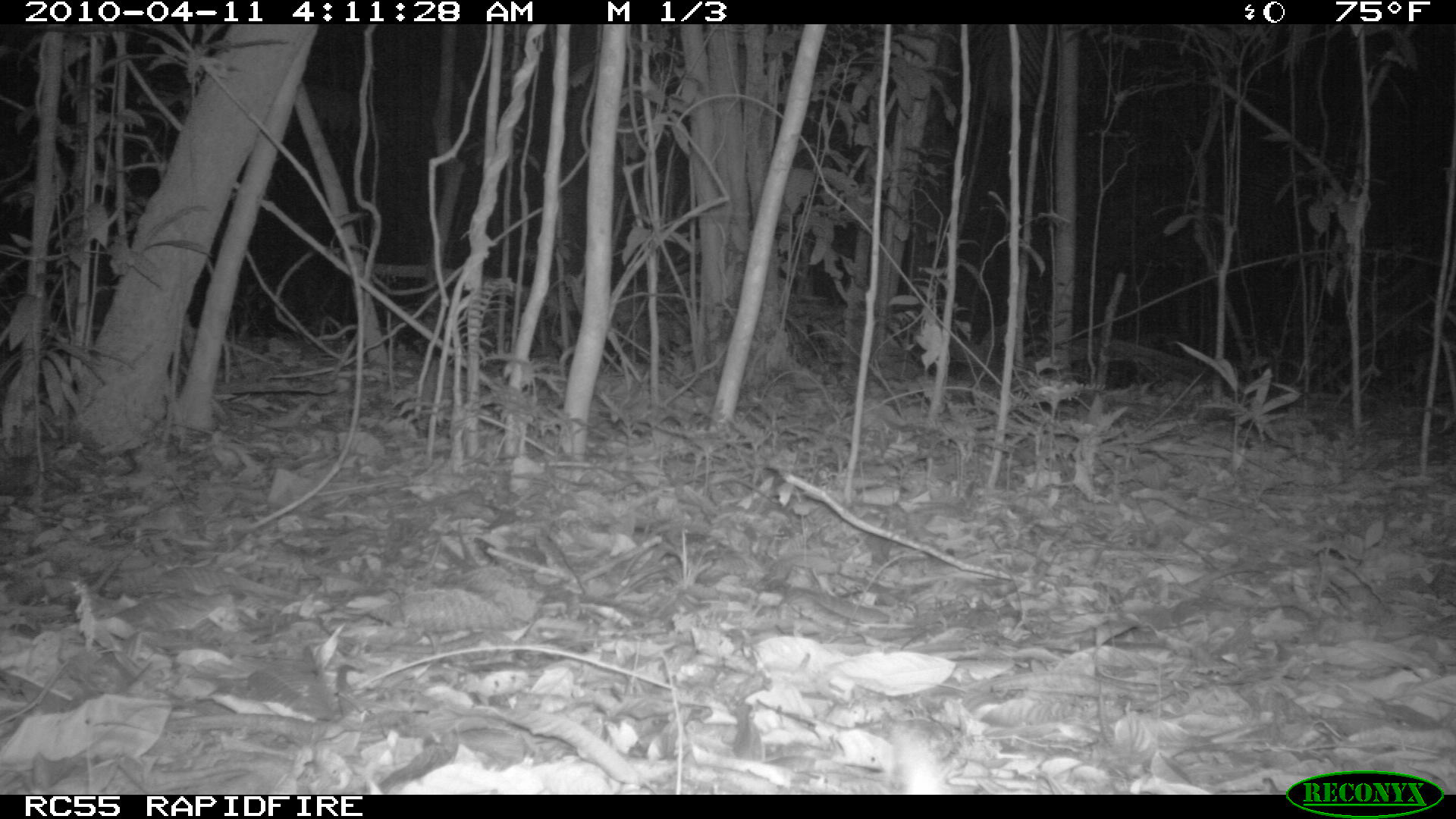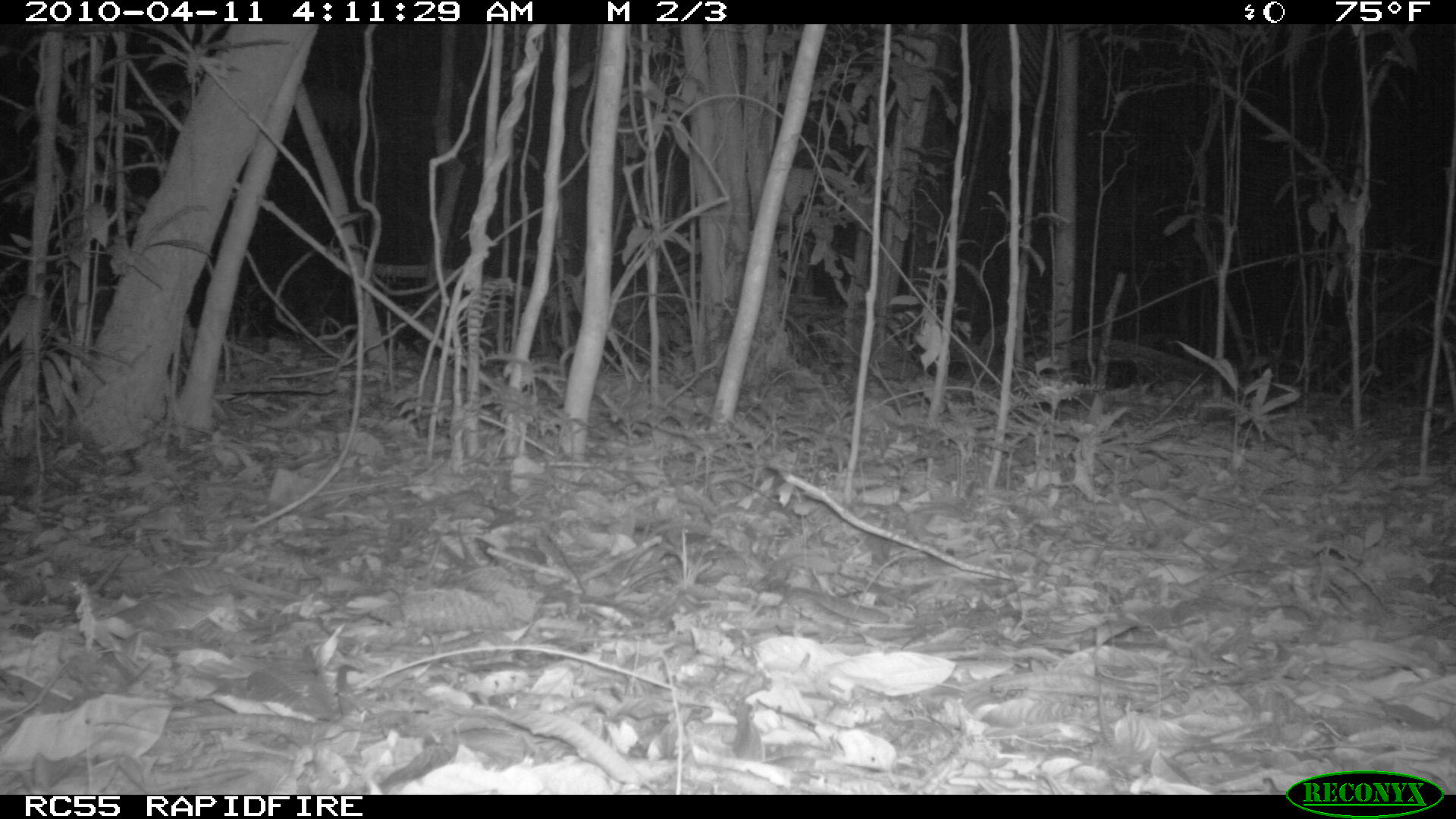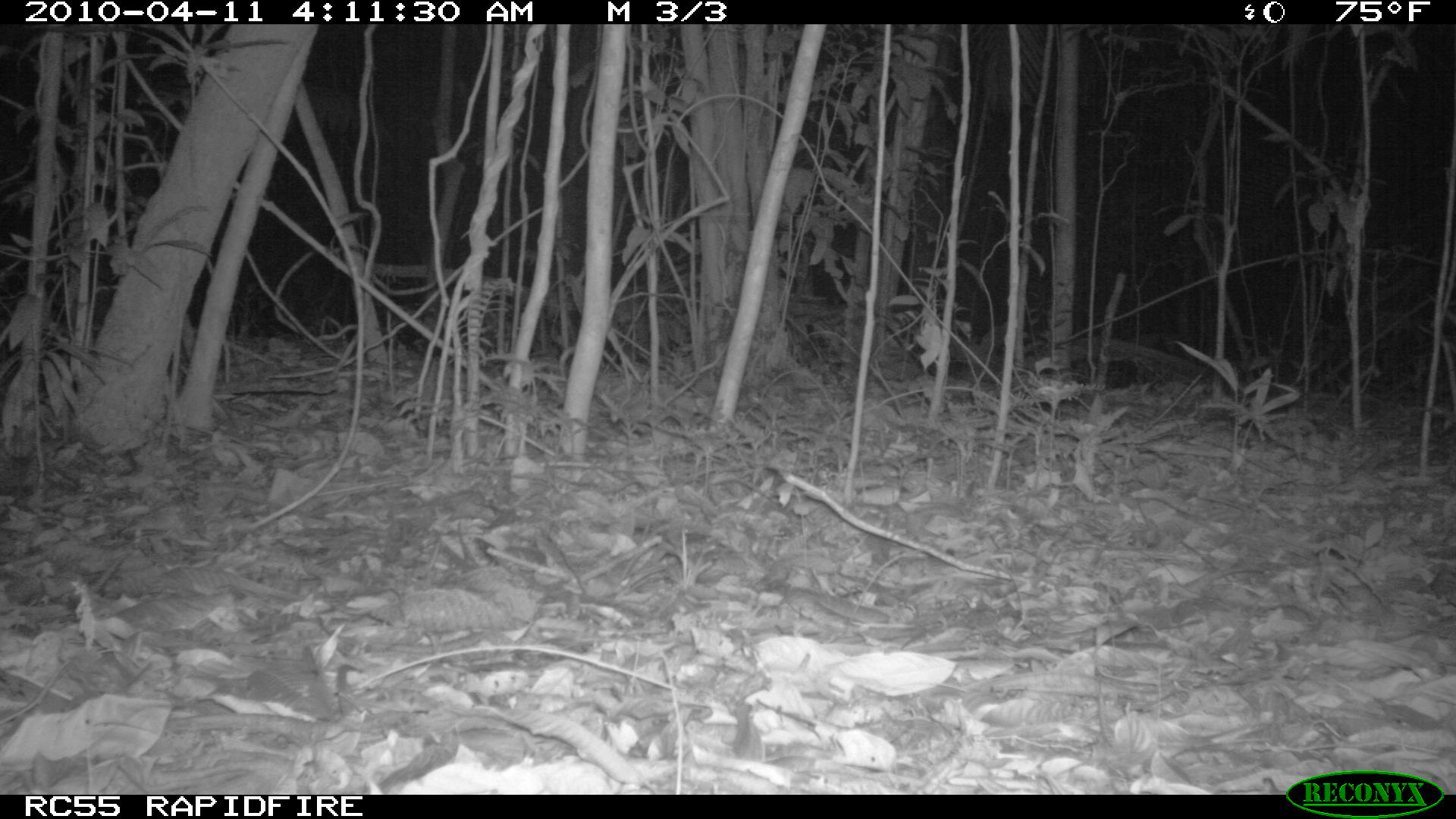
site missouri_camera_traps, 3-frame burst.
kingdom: Animalia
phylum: Chordata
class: Mammalia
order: Didelphimorphia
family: Didelphidae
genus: Didelphis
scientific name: Didelphis marsupialis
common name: common opossum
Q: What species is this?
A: Common opossum (Didelphis marsupialis).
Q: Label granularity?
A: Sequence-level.